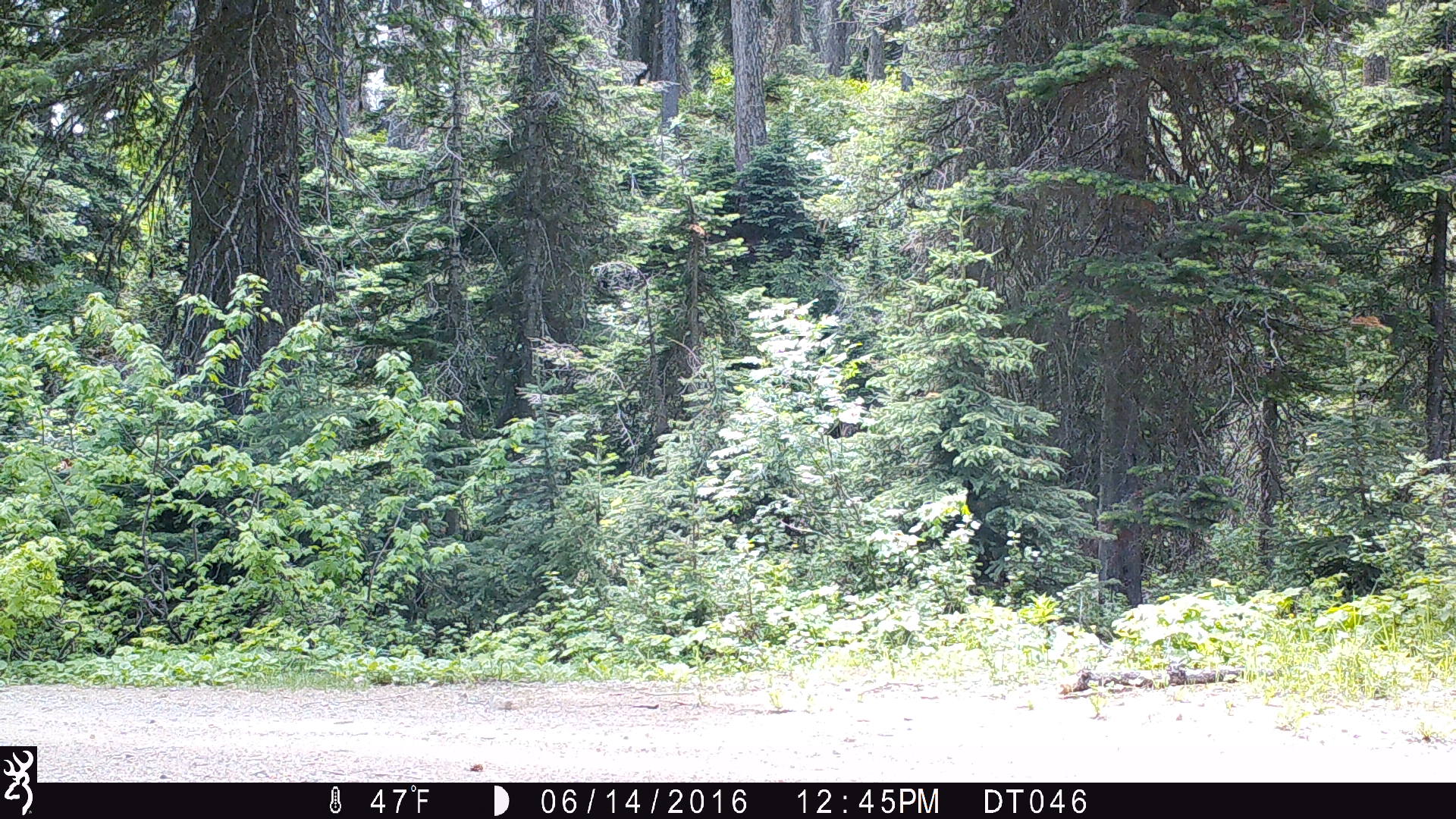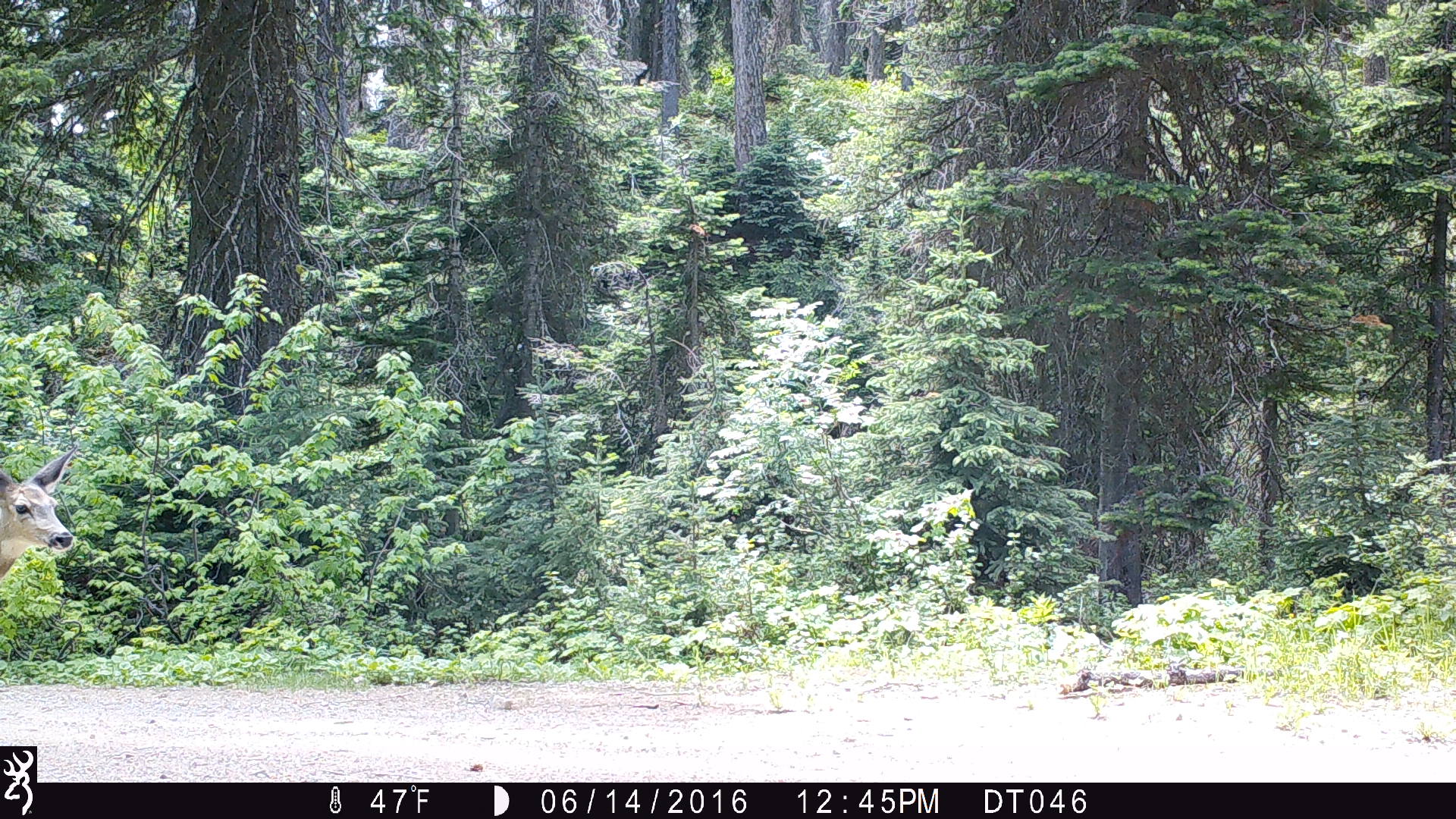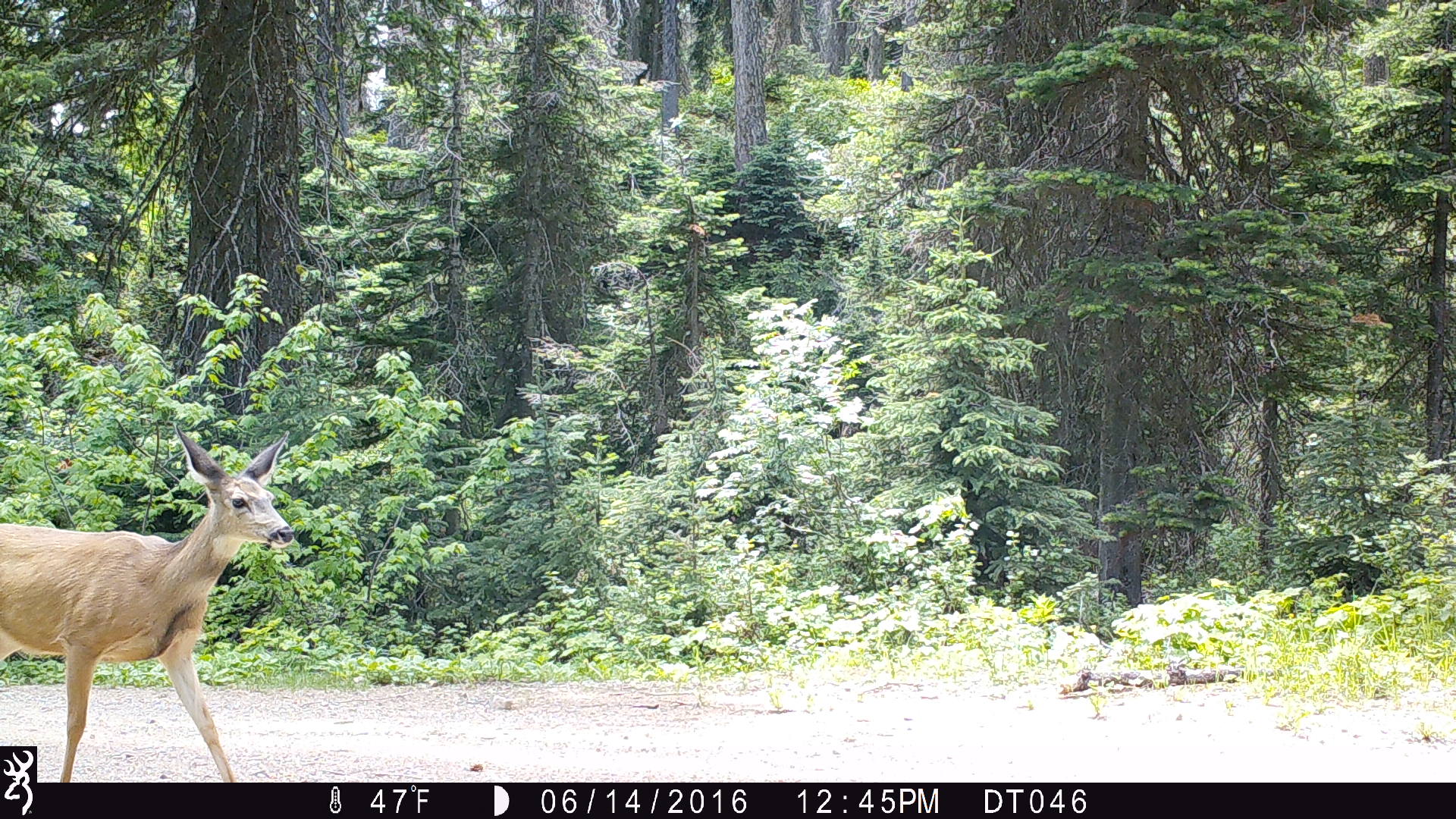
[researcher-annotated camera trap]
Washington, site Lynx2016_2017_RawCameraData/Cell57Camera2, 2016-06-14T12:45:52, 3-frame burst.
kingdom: Animalia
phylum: Chordata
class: Mammalia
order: Artiodactyla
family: Cervidae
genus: Odocoileus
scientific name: Odocoileus hemionus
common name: mule deer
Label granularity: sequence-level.